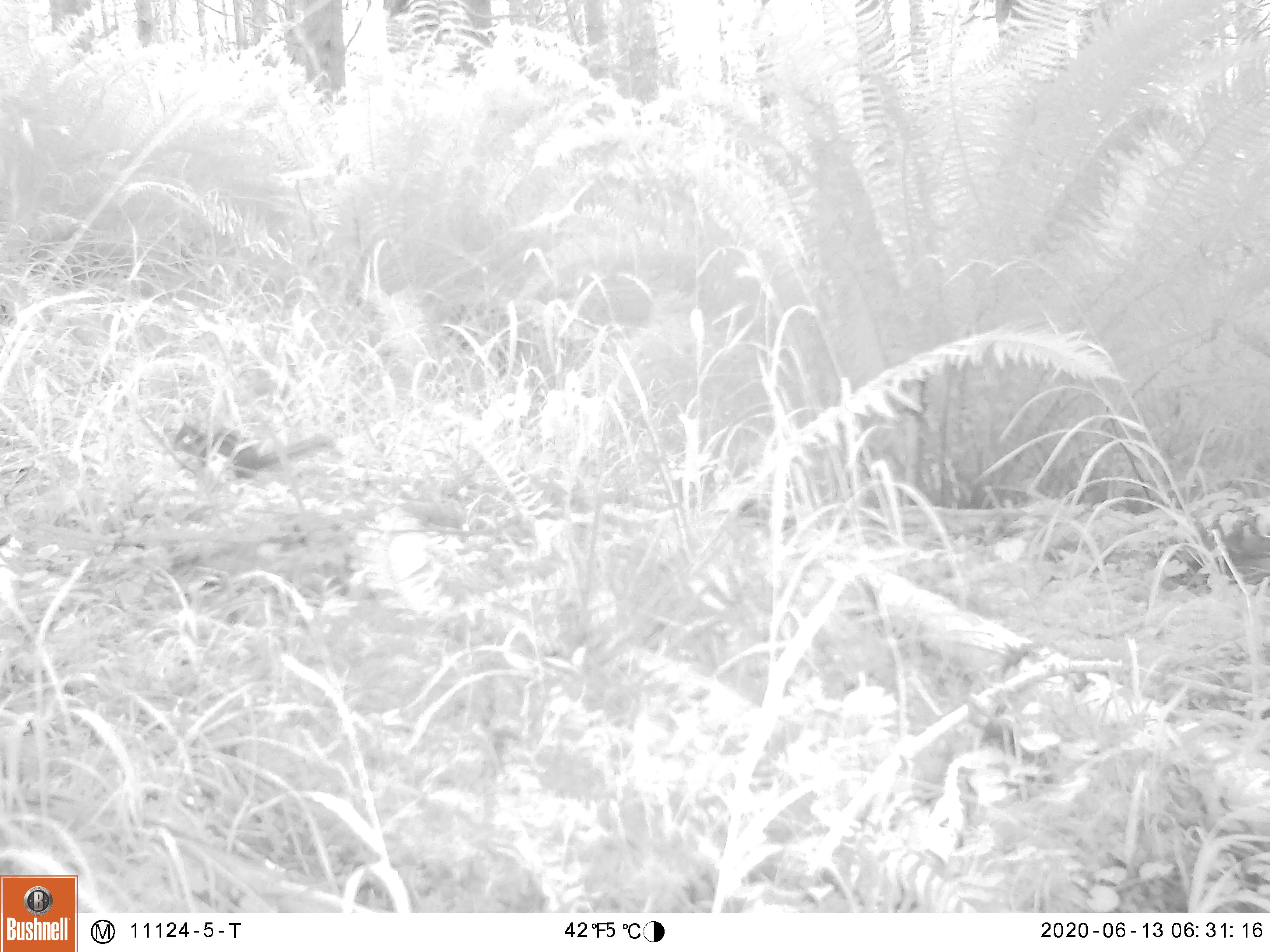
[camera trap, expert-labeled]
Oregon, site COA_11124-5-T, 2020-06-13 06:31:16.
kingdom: Animalia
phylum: Chordata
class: Mammalia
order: Rodentia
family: Sciuridae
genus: Neotamias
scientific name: Neotamias townsendii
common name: townsend's chipmunk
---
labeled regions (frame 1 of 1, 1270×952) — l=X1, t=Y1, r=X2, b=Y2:
townsend's chipmunk: l=167, t=417, r=335, b=480